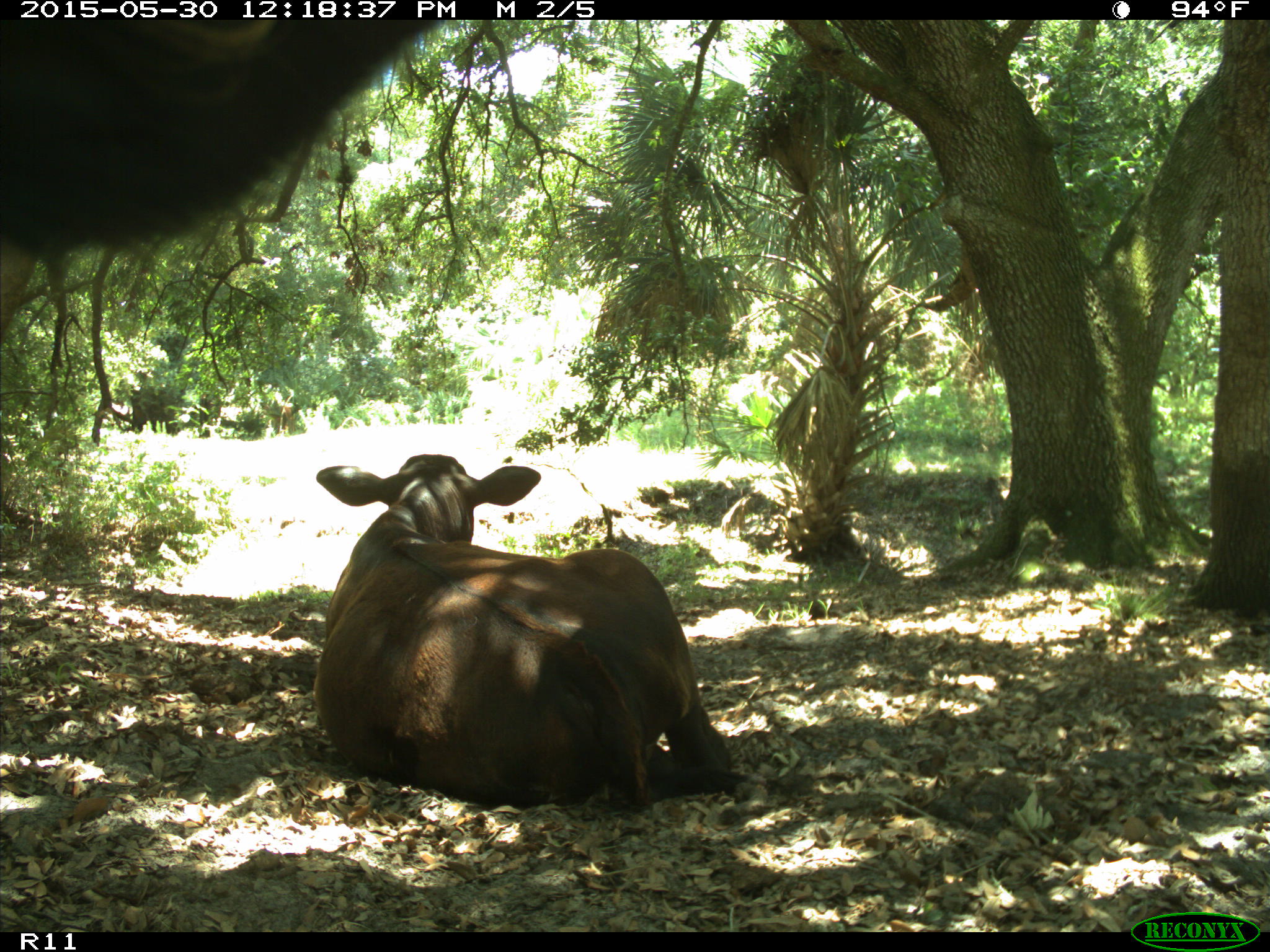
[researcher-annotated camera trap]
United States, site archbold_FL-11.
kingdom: Animalia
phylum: Chordata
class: Mammalia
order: Artiodactyla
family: Bovidae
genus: Bos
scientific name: Bos taurus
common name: domestic cow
Bos taurus (domestic cow).